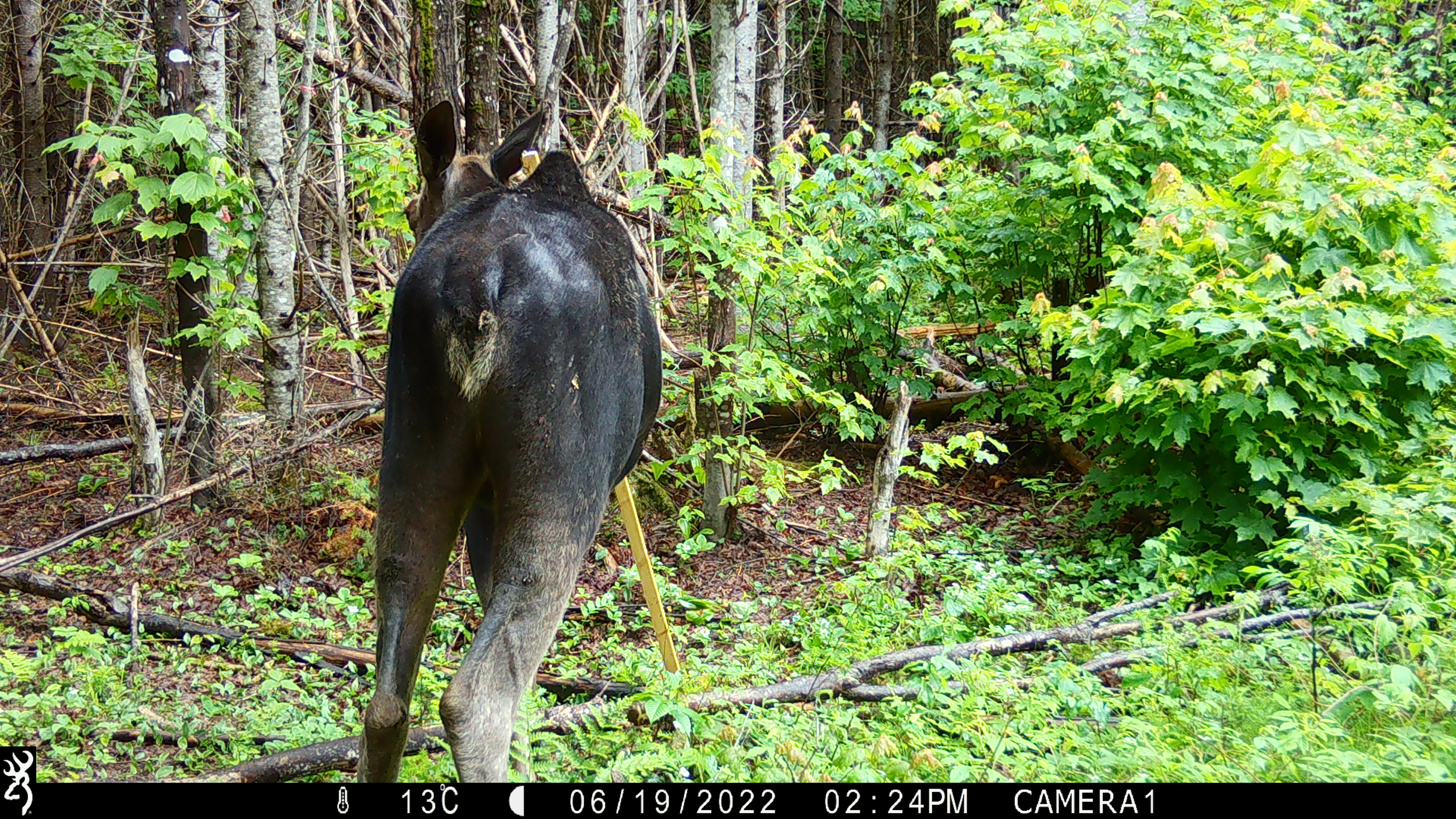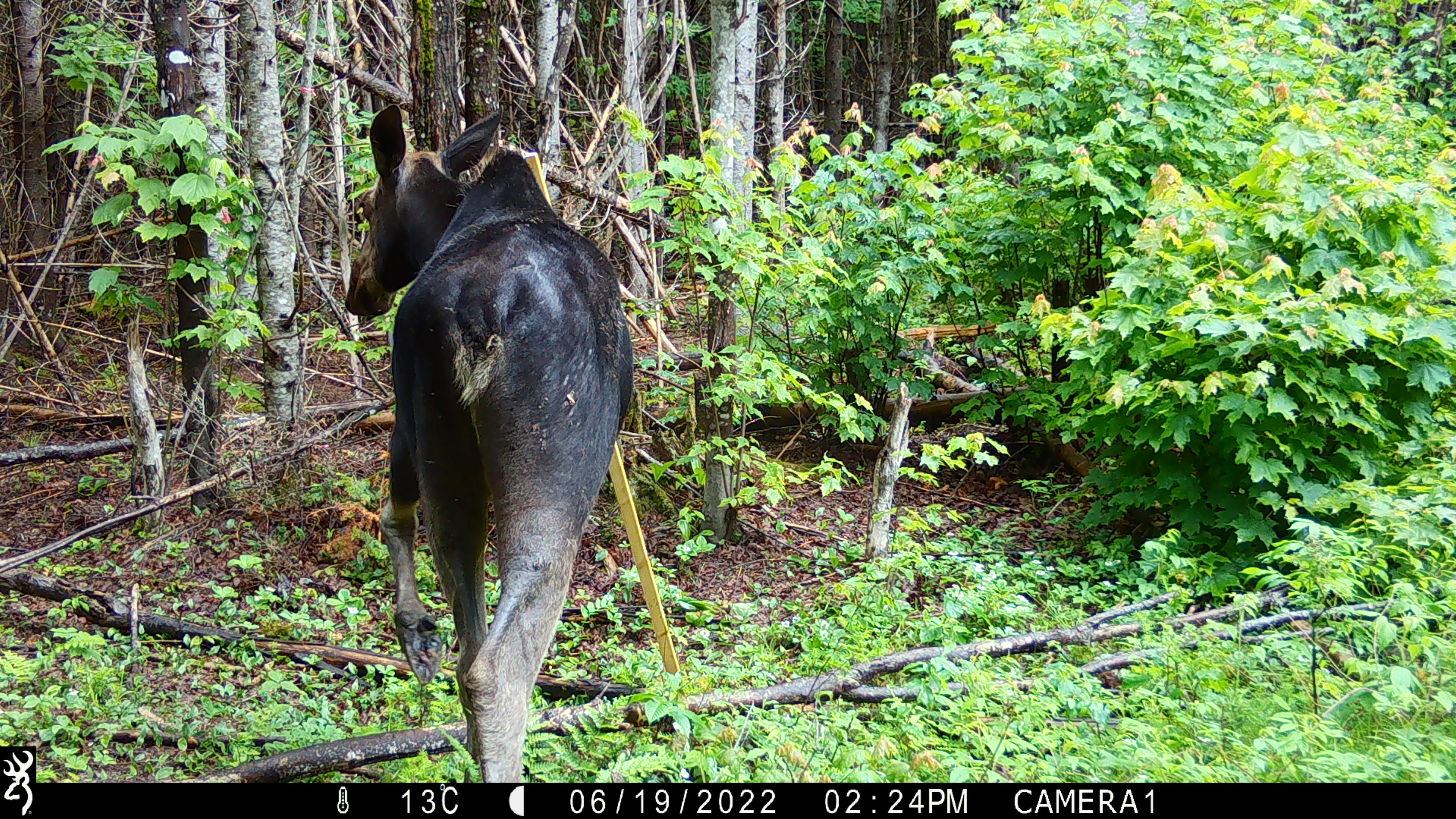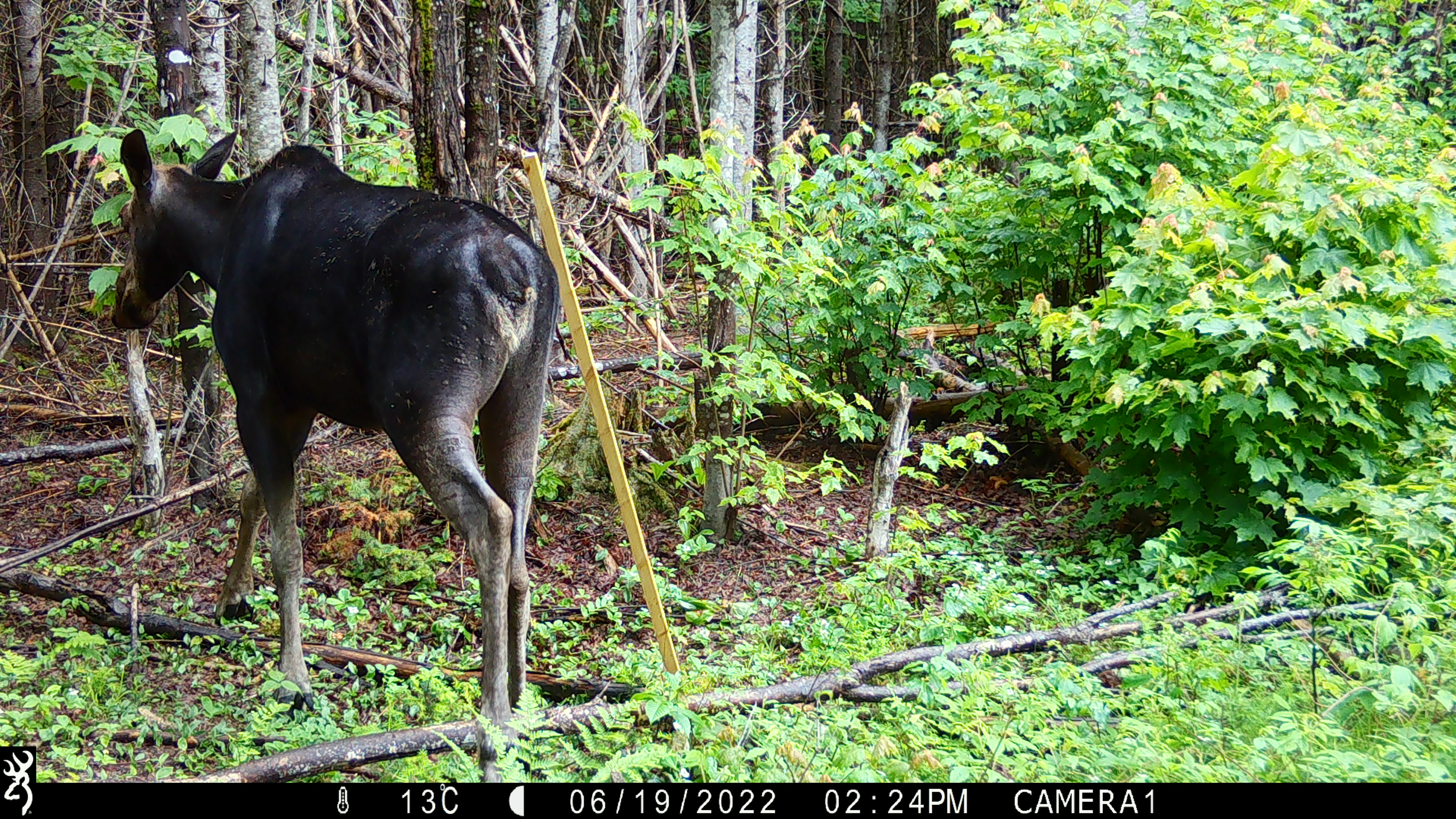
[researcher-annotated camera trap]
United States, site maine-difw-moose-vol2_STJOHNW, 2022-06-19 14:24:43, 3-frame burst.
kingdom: Animalia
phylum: Chordata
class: Mammalia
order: Artiodactyla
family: Cervidae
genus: Alces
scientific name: Alces alces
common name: moose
Moose (Alces alces).